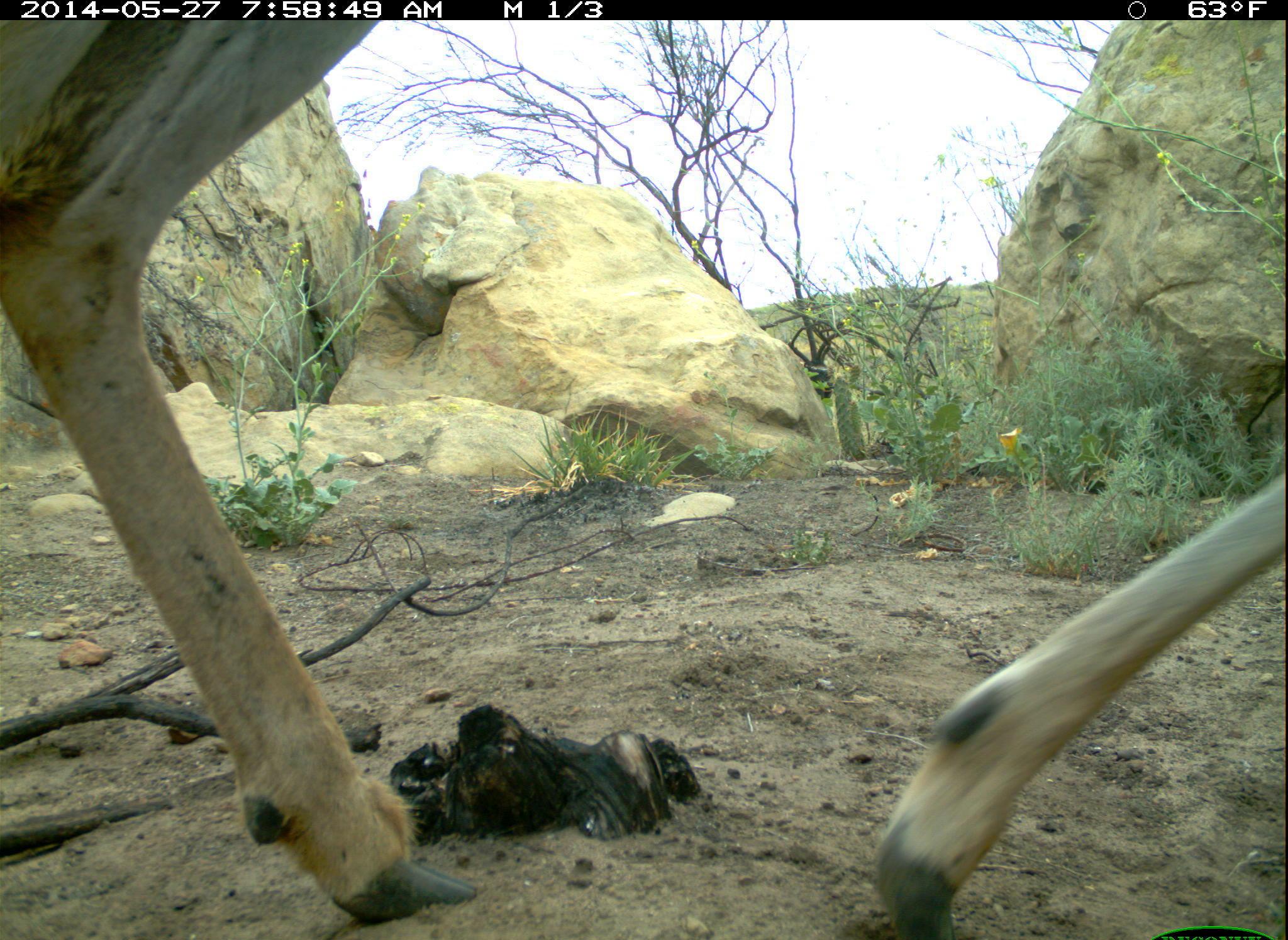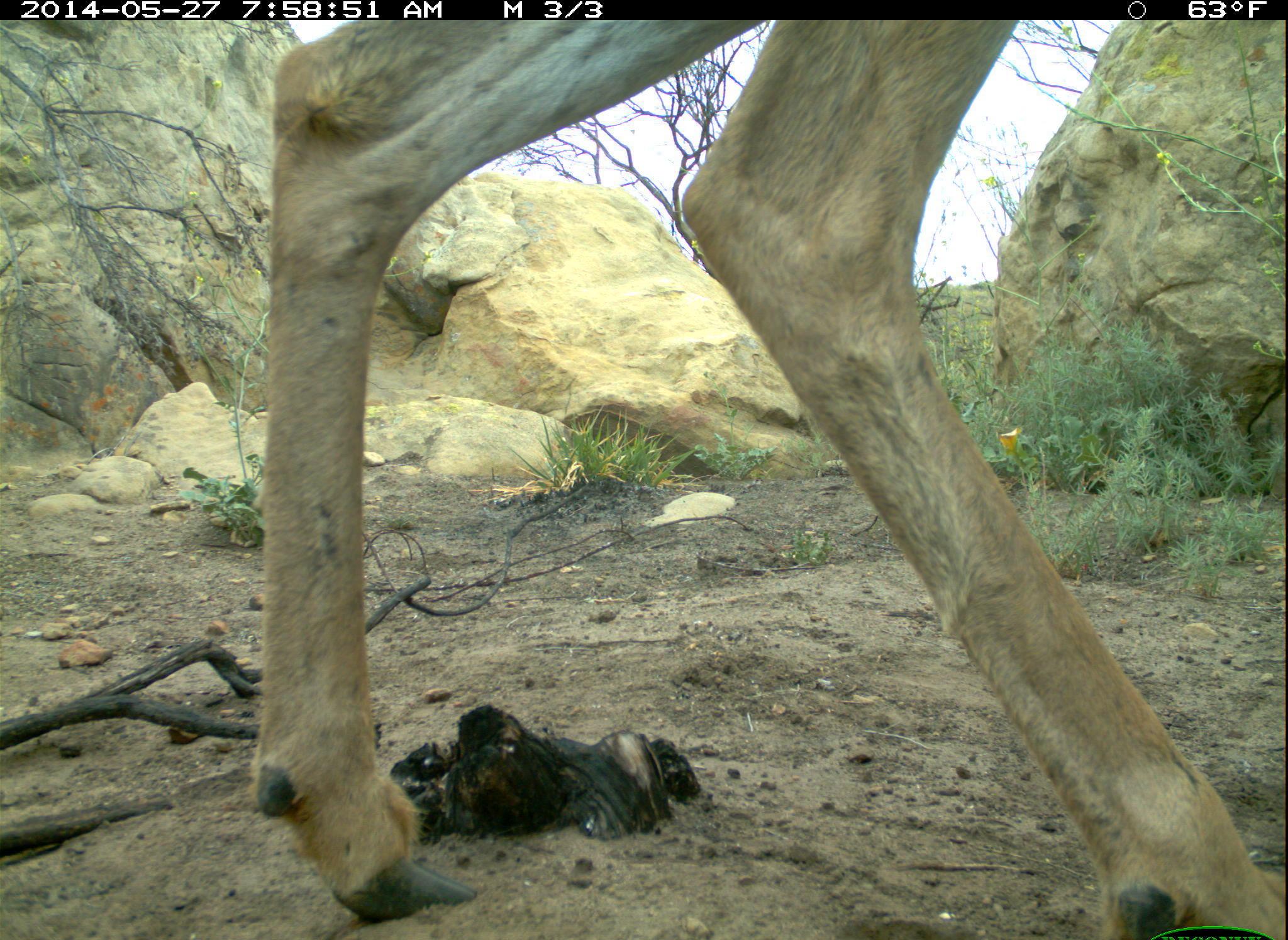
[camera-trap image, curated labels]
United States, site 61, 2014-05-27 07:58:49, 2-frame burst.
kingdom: Animalia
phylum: Chordata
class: Mammalia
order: Artiodactyla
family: Cervidae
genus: Odocoileus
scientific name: Odocoileus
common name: deer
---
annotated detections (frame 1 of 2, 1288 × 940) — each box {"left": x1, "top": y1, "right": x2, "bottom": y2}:
deer: {"left": 6, "top": 13, "right": 1267, "bottom": 937}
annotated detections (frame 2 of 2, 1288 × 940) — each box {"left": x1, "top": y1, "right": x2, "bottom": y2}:
deer: {"left": 208, "top": 21, "right": 1286, "bottom": 928}